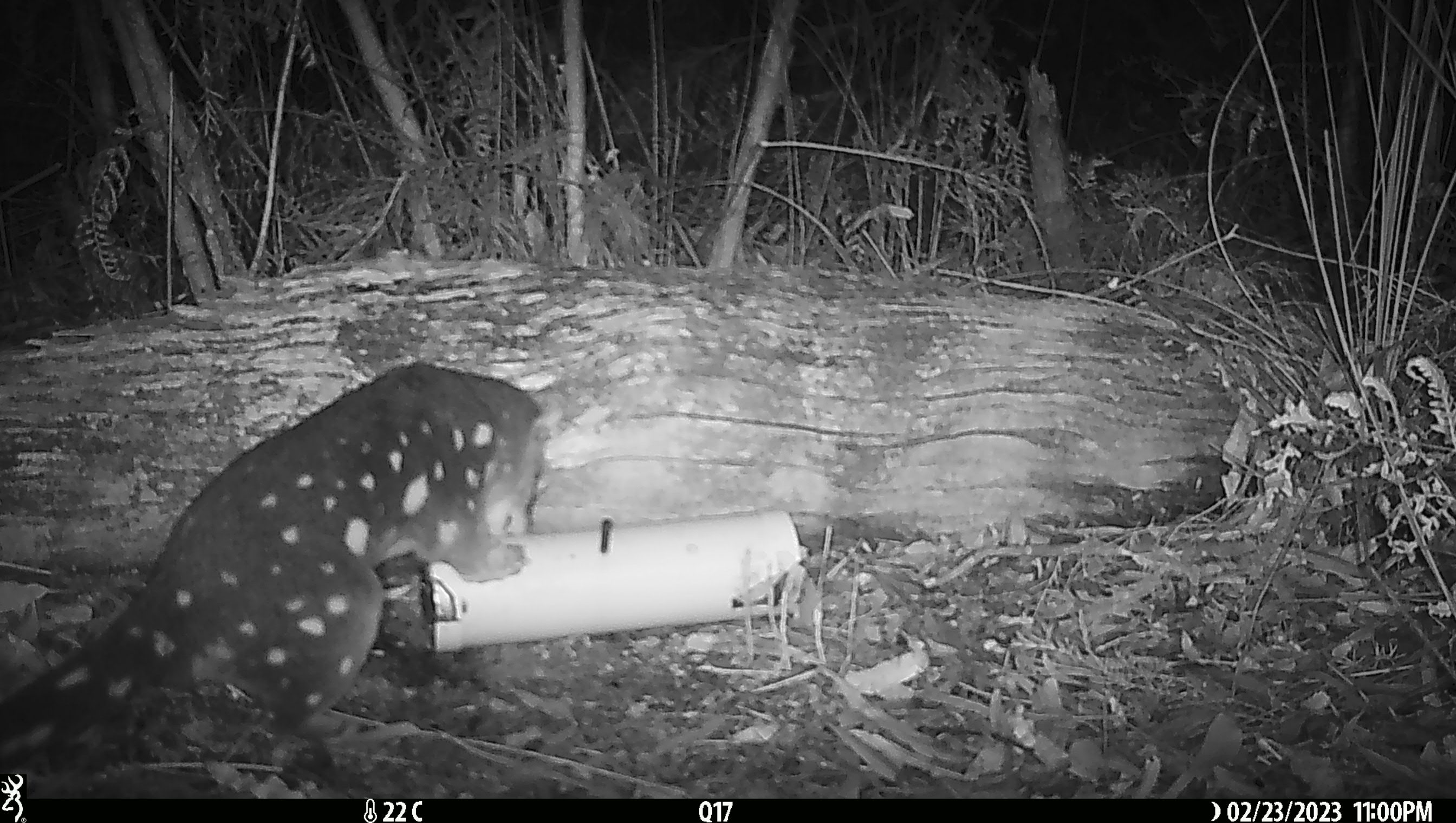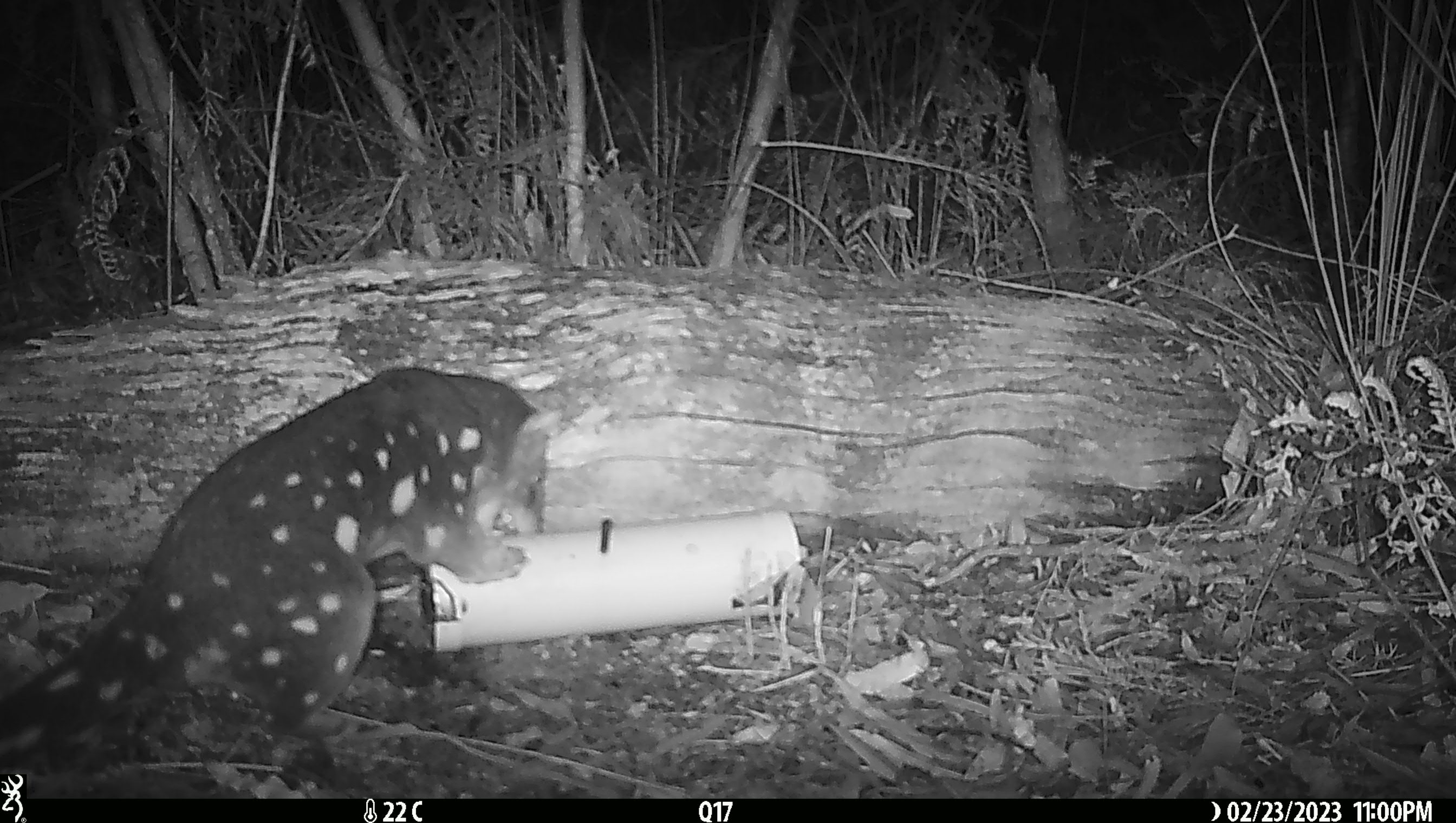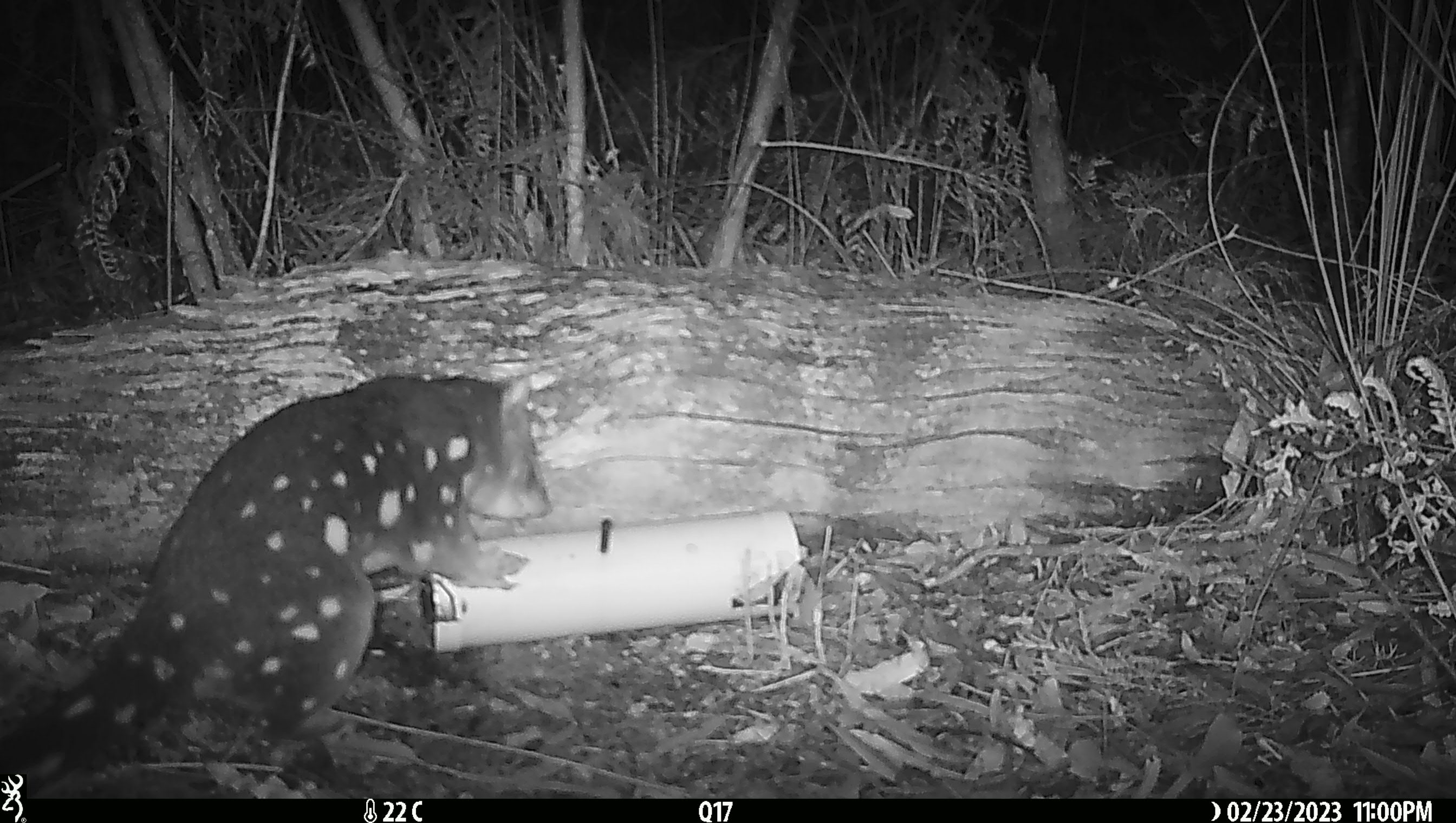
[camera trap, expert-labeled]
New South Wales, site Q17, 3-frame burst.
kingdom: Animalia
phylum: Chordata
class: Mammalia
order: Dasyuromorphia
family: Dasyuridae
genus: Dasyurus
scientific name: Dasyurus maculatus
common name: spotted-tailed quoll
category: quoll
Quoll (spotted-tailed quoll) (Dasyurus maculatus).